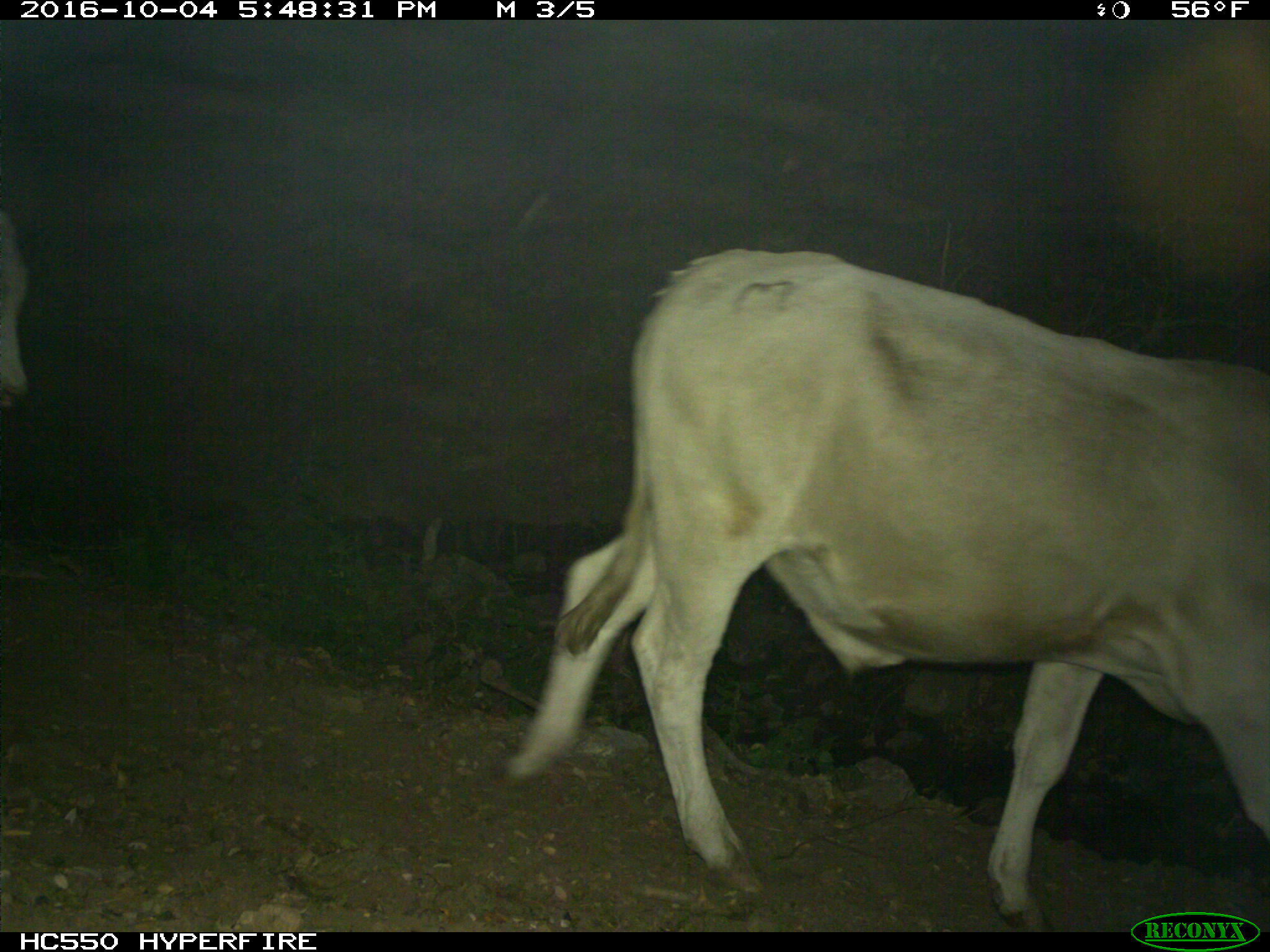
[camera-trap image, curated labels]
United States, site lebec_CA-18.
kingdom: Animalia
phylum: Chordata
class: Mammalia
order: Artiodactyla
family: Bovidae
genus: Bos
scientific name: Bos taurus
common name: domestic cow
Bos taurus (domestic cow).